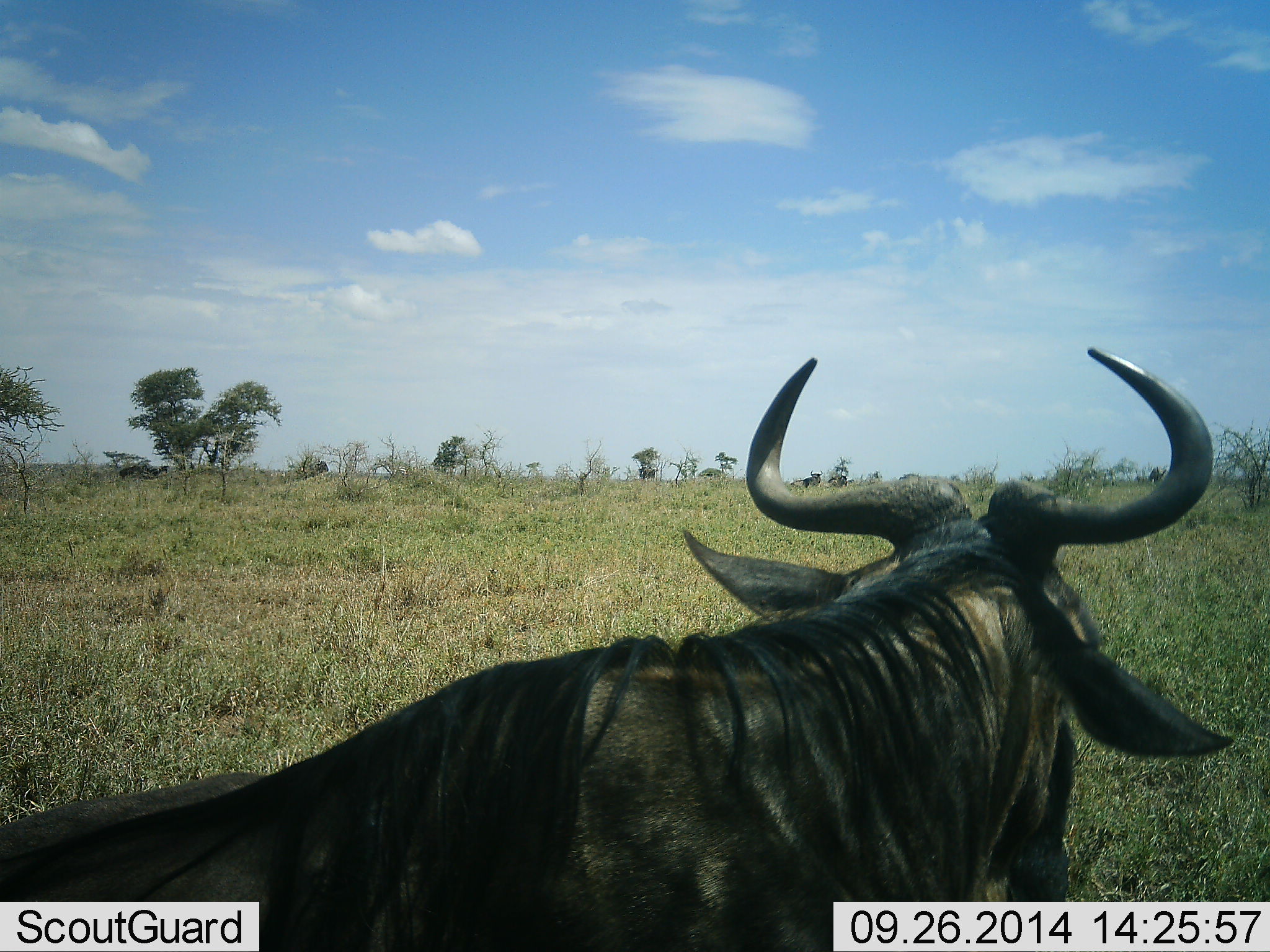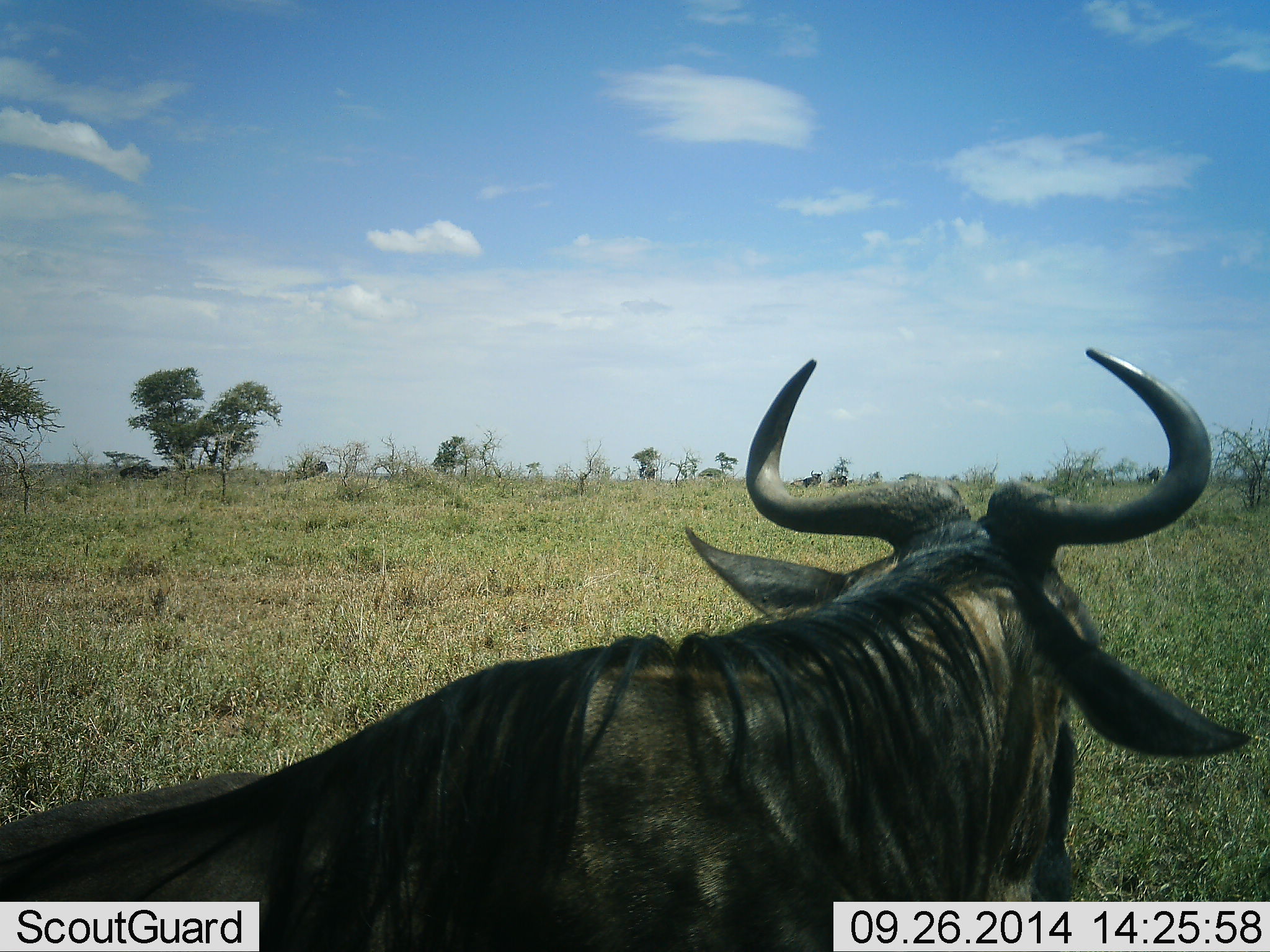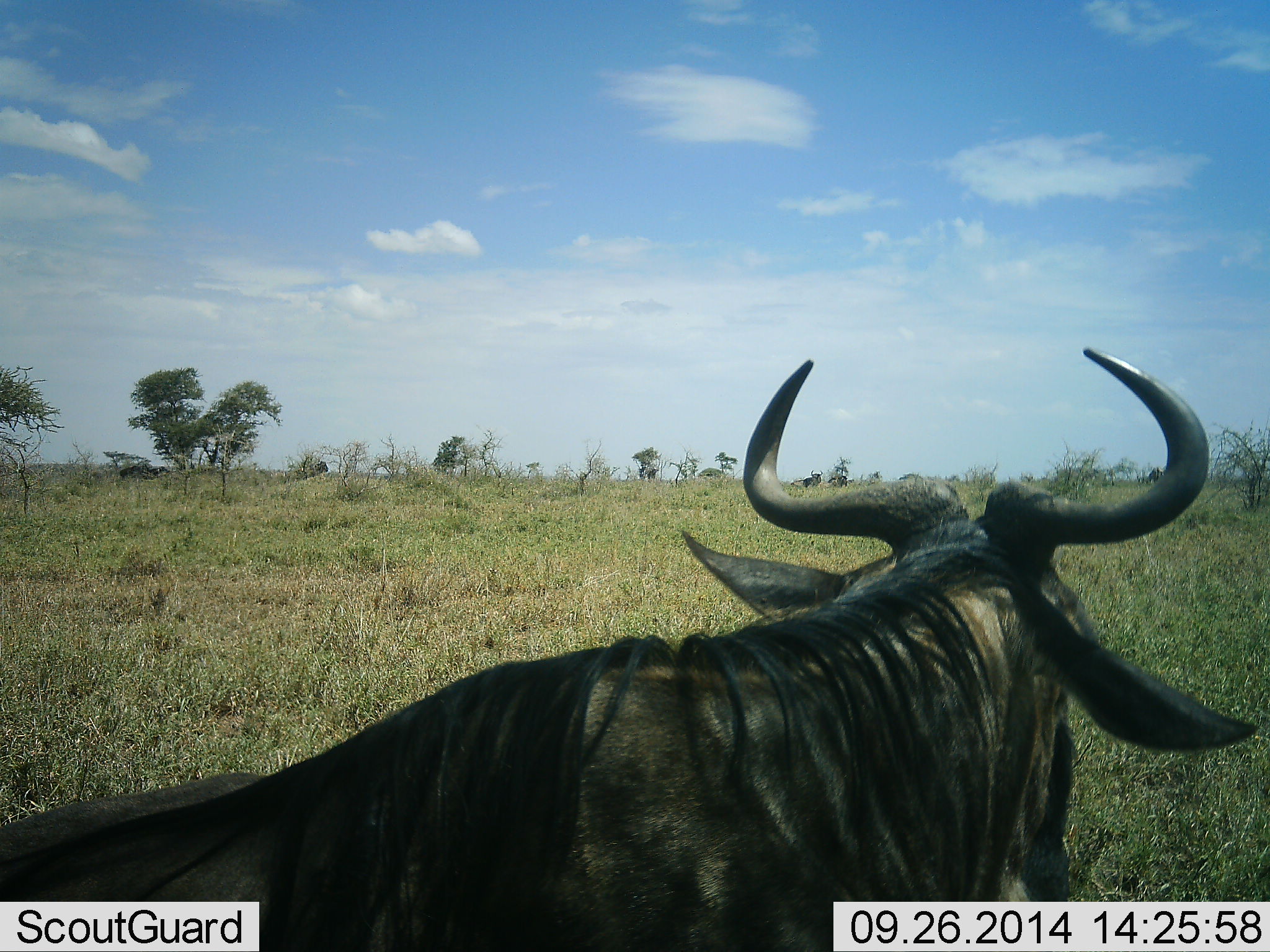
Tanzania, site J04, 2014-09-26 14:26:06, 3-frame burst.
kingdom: Animalia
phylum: Chordata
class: Mammalia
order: Artiodactyla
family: Bovidae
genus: Connochaetes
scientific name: Connochaetes taurinus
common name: blue wildebeest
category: wildebeest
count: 1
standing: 70%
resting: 50%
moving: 0%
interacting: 0%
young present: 0%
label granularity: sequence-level